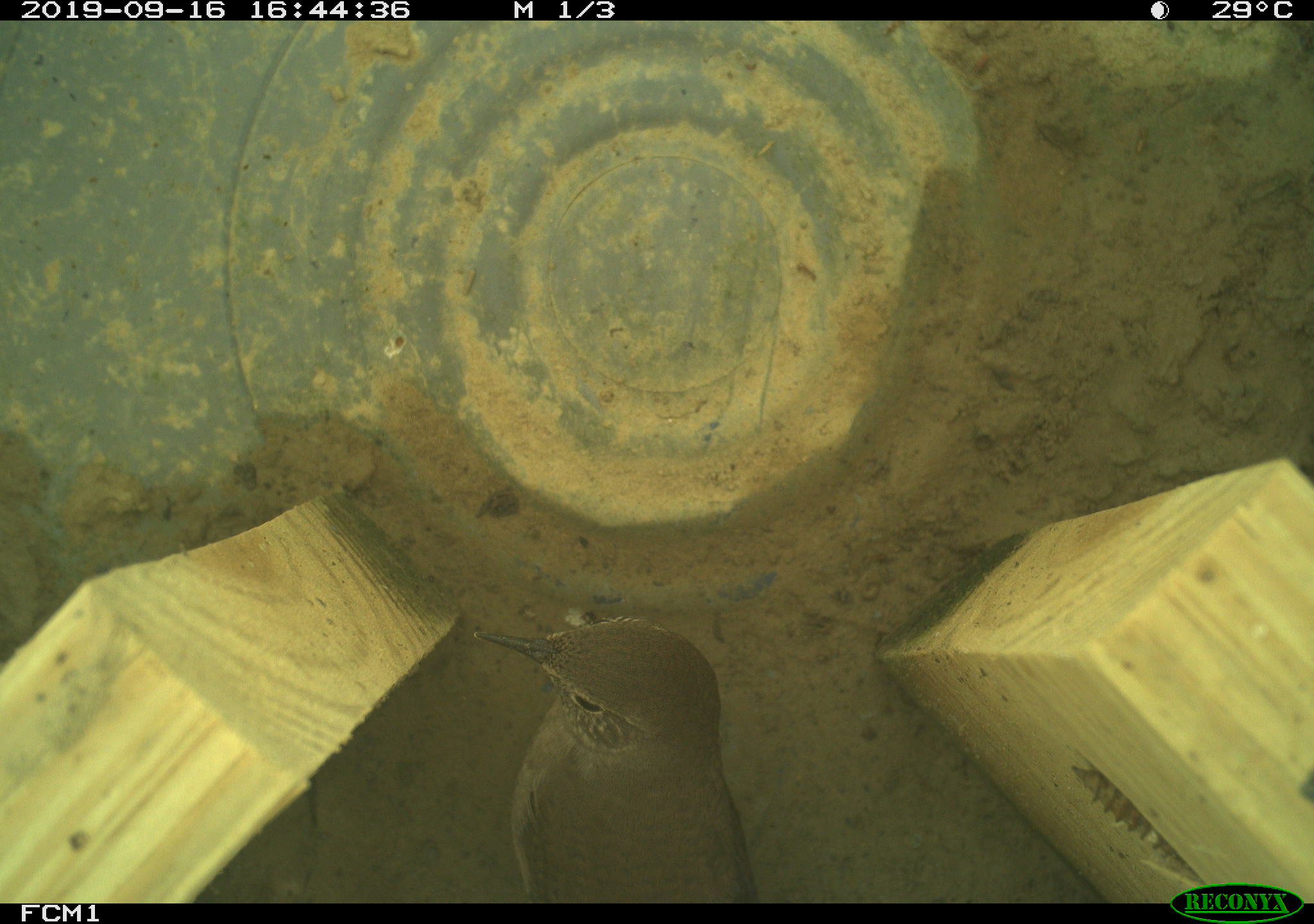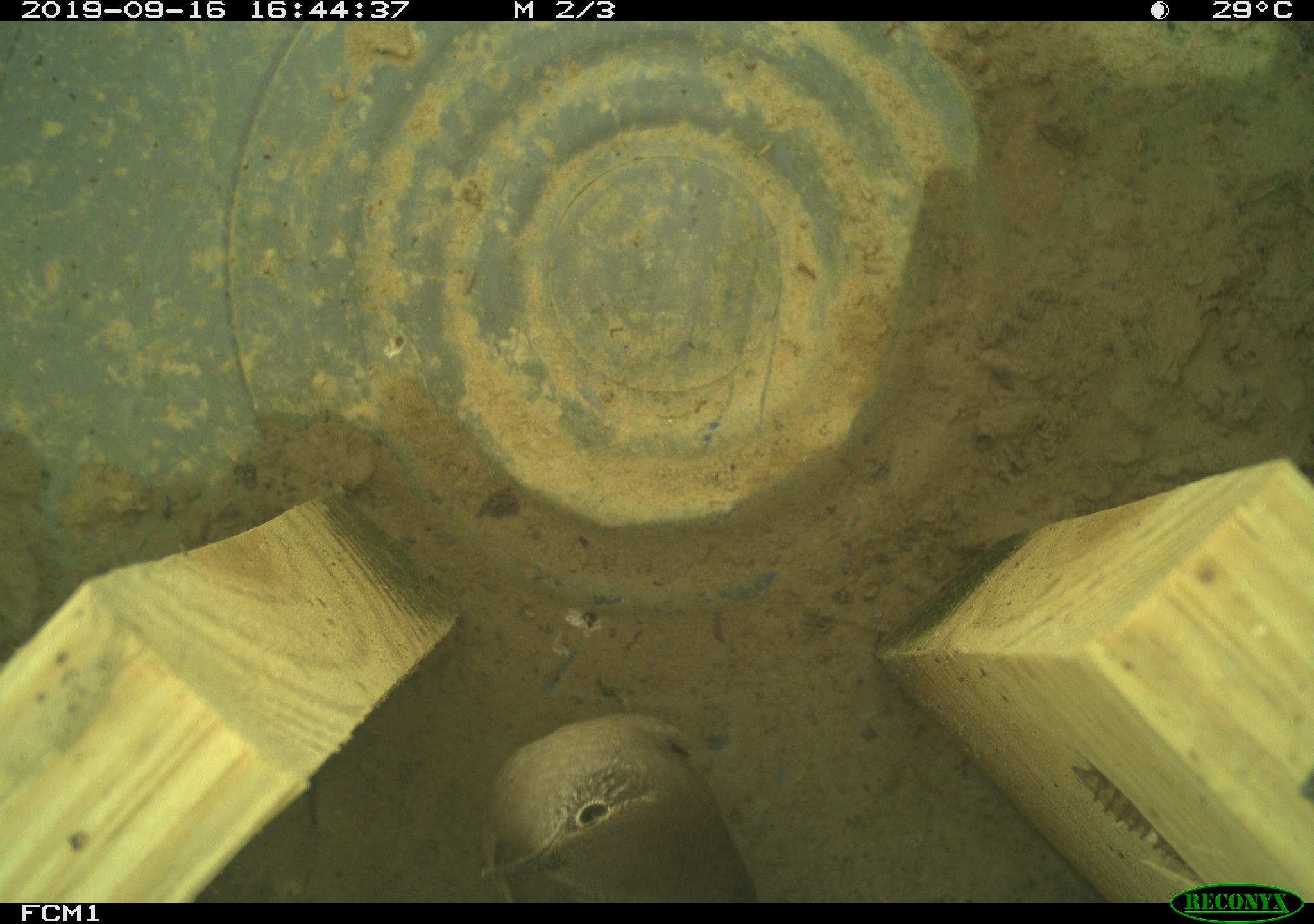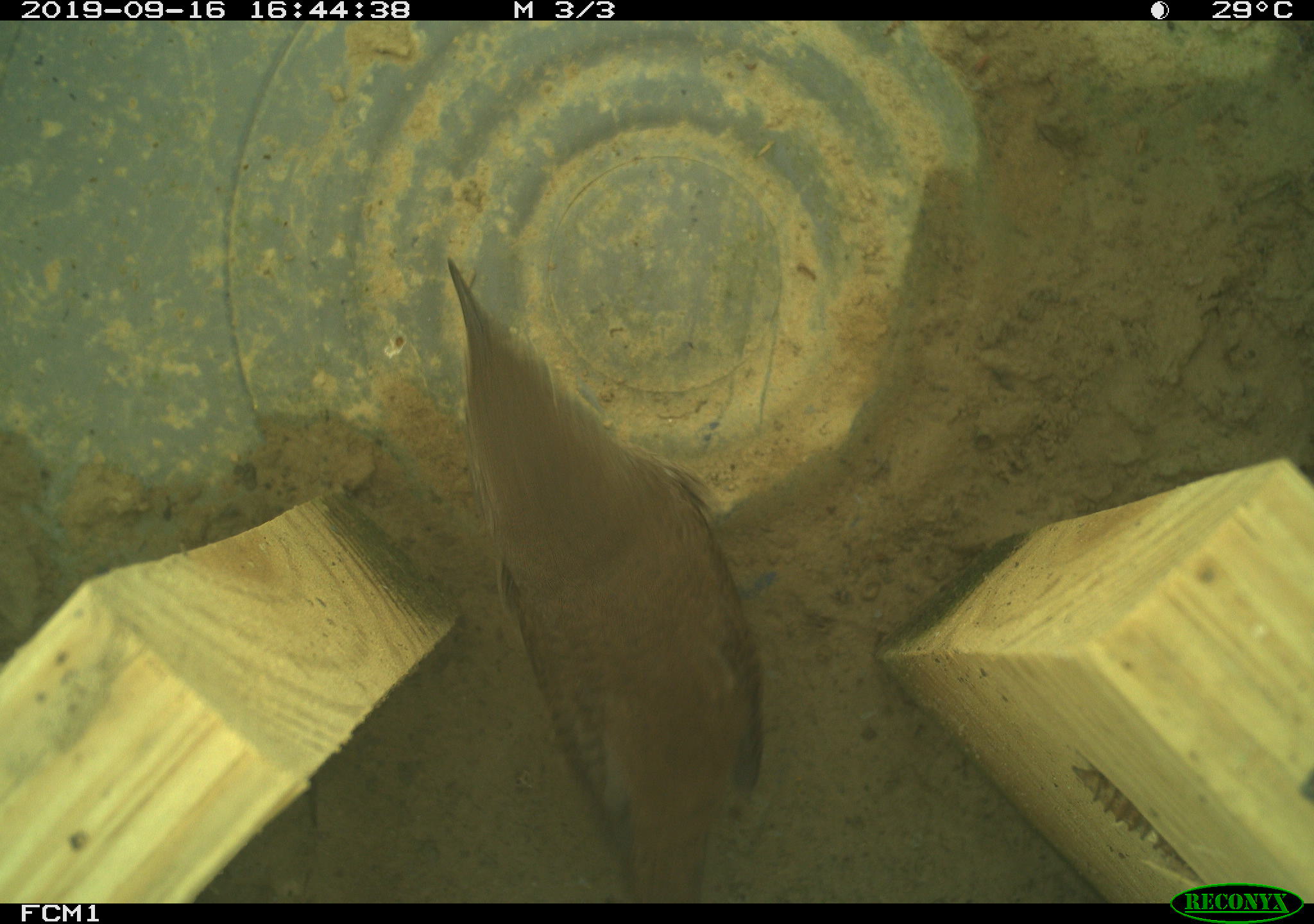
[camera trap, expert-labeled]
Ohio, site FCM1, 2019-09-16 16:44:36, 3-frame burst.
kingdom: Animalia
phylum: Chordata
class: Aves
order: Passeriformes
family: Troglodytidae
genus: Troglodytes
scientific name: Troglodytes aedon aedon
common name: northern house wren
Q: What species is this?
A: Northern house wren (Troglodytes aedon aedon).